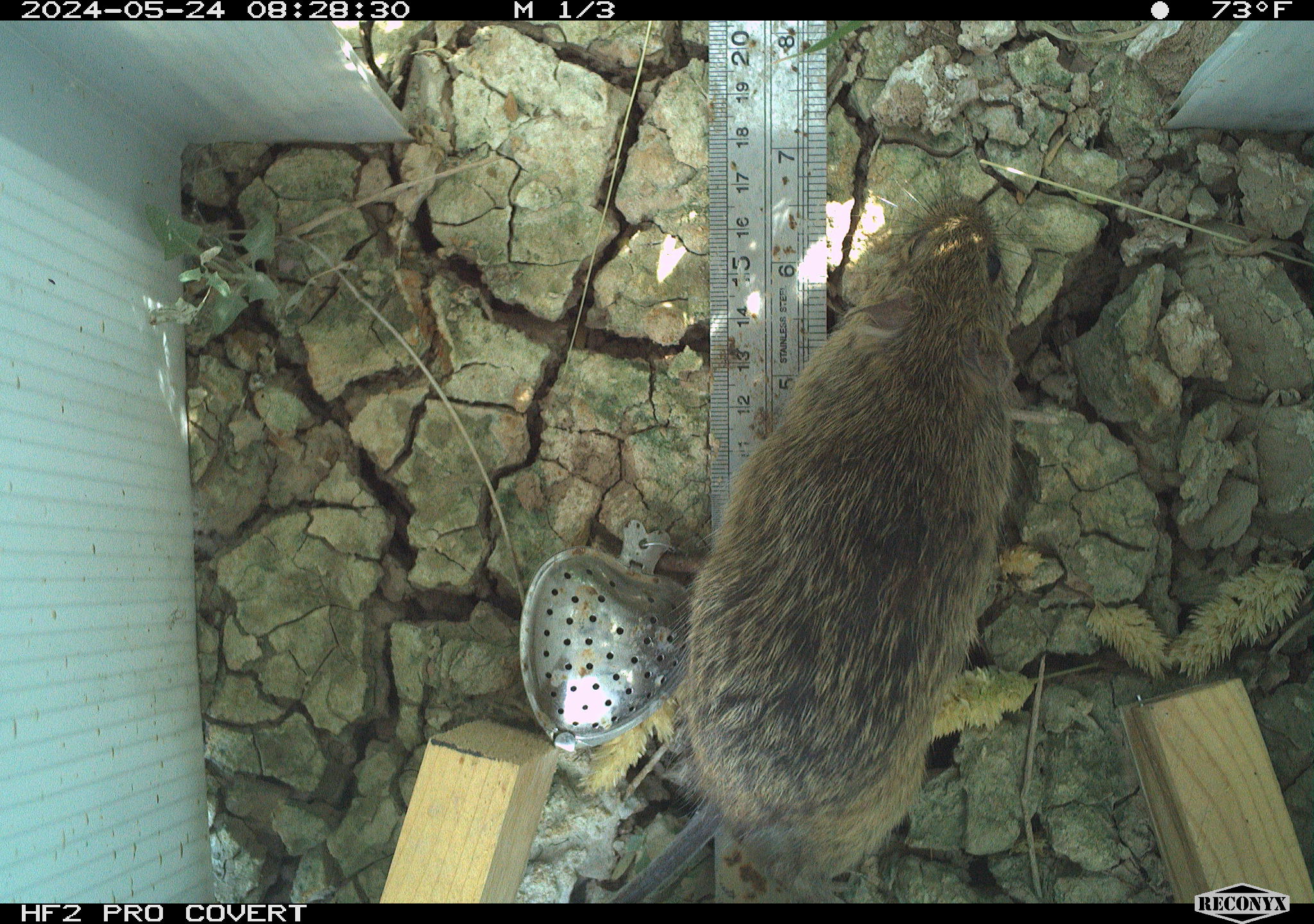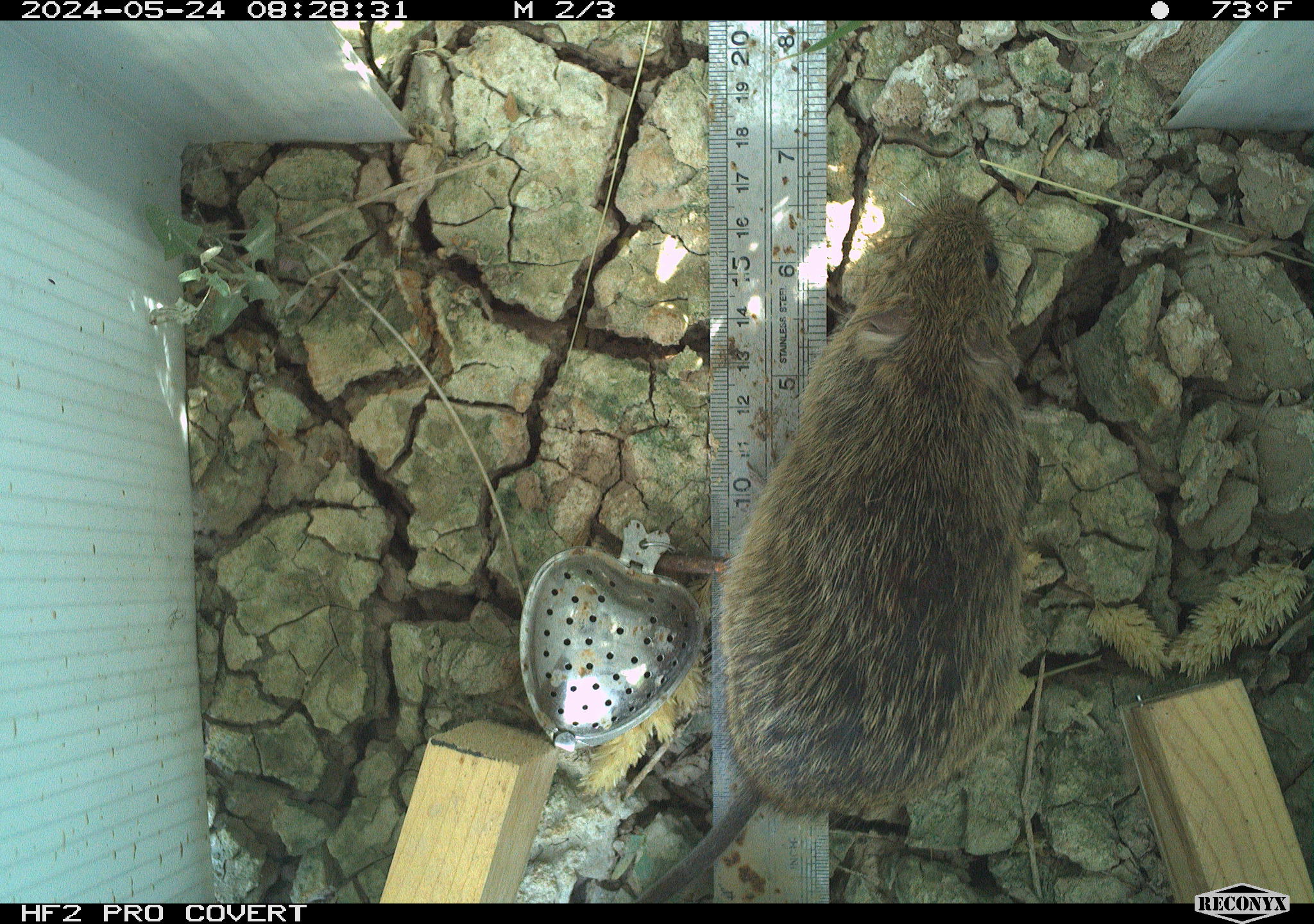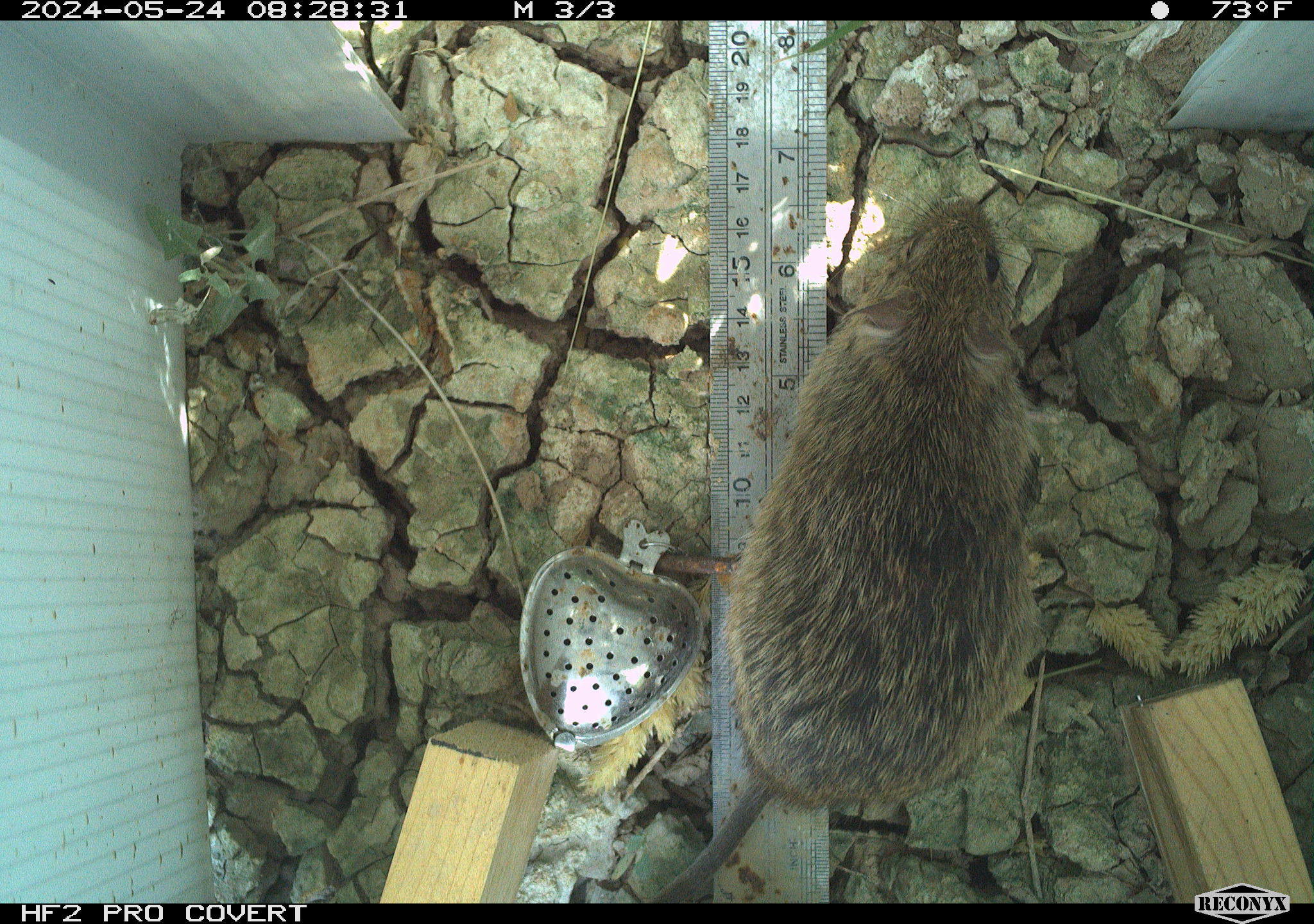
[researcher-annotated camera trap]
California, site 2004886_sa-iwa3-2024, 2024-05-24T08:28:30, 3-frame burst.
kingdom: Animalia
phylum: Chordata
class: Mammalia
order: Rodentia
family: Cricetidae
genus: Sigmodon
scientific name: Sigmodon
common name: cotton rat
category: sigmodon species